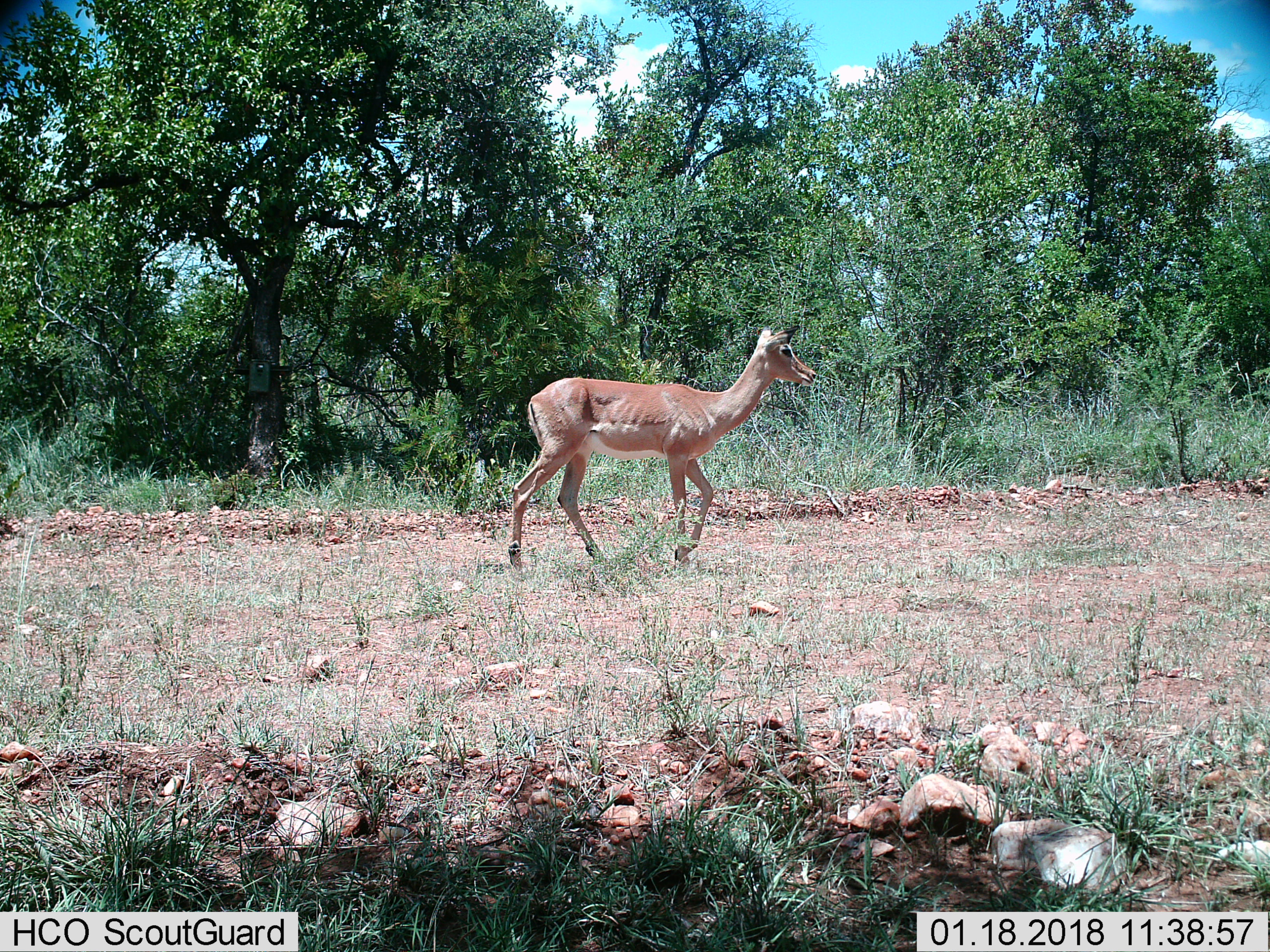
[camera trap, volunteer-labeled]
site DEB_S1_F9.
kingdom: Animalia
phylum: Chordata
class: Mammalia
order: Artiodactyla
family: Bovidae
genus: Aepyceros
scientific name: Aepyceros melampus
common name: impala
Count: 1.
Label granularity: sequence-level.